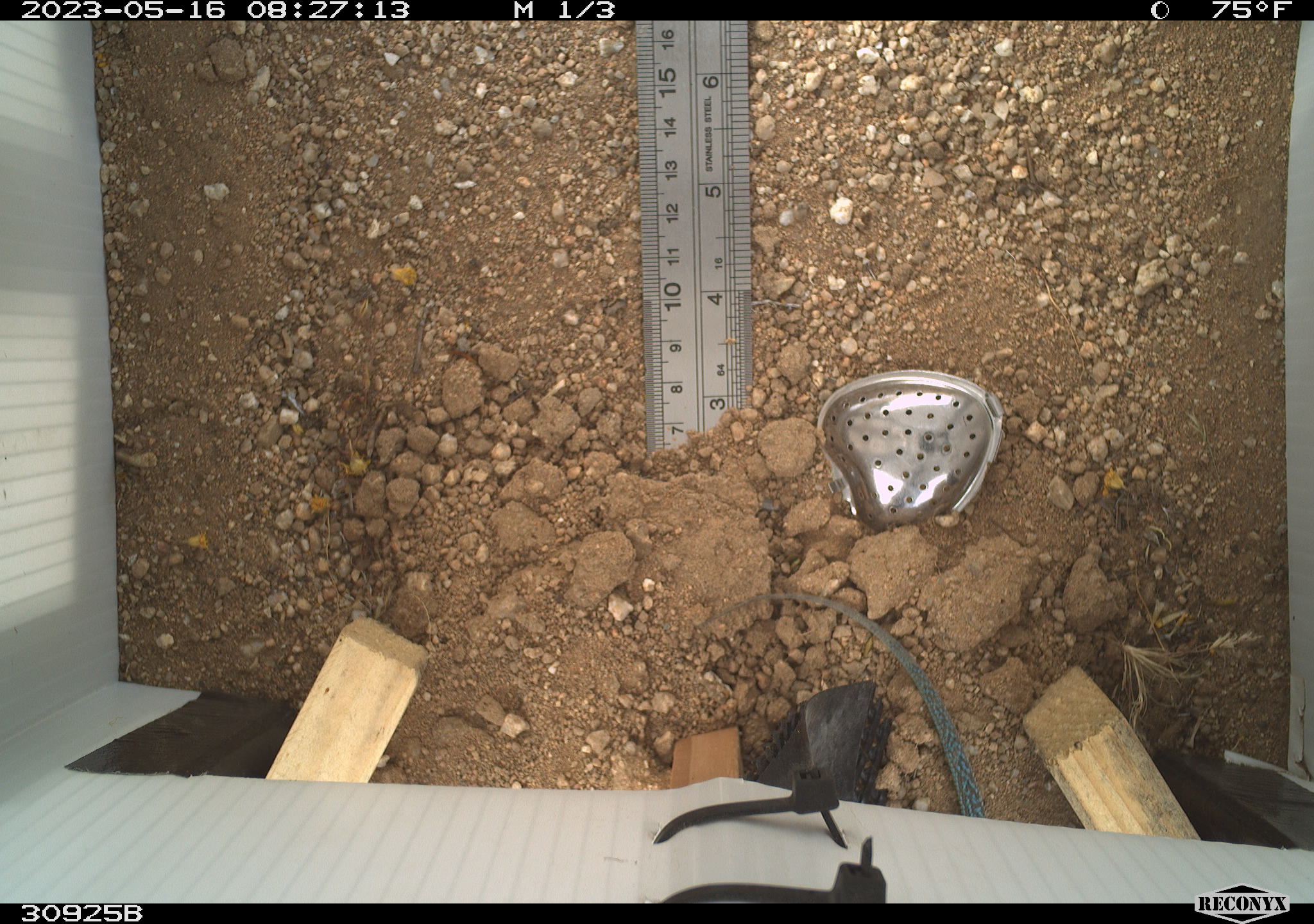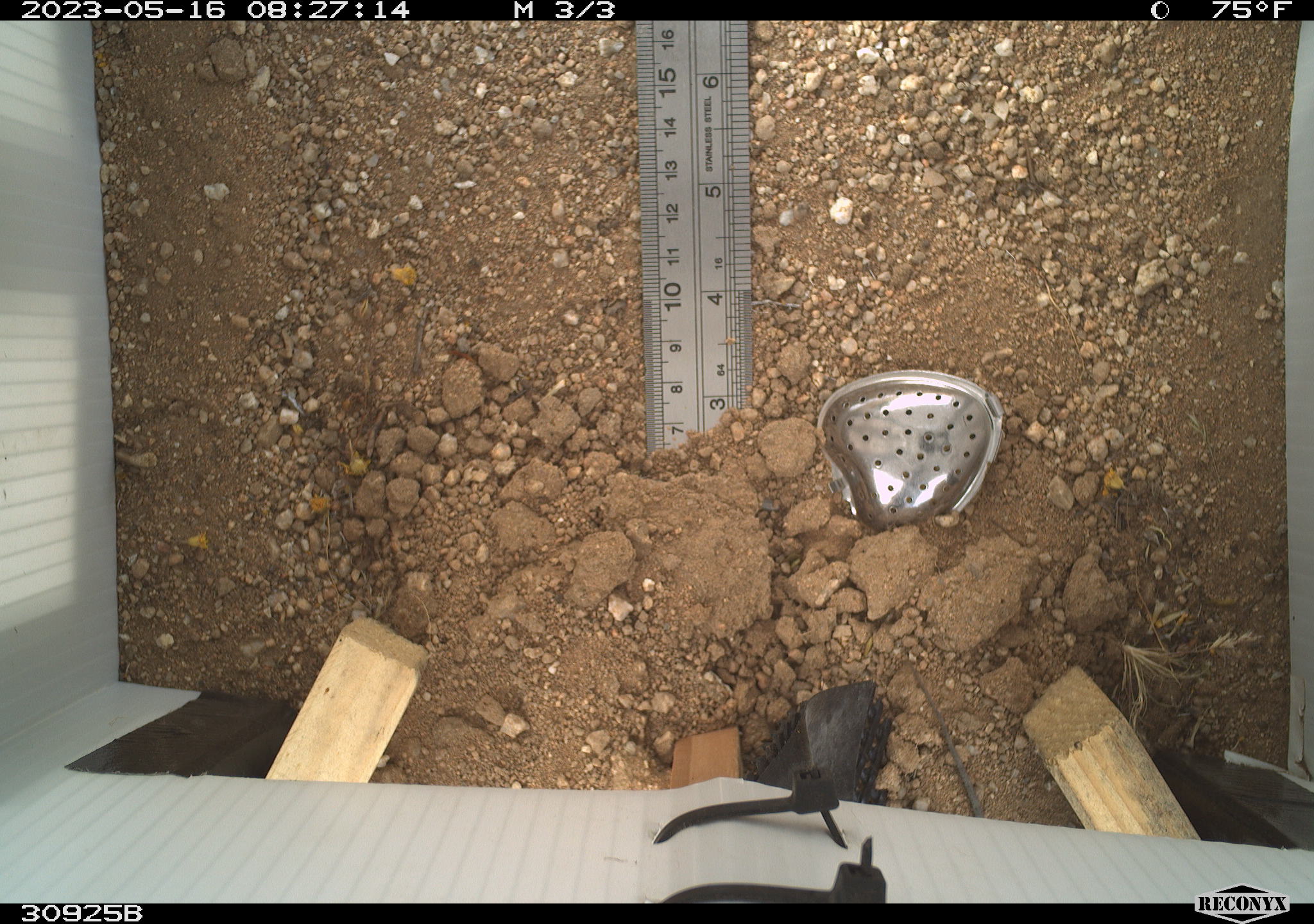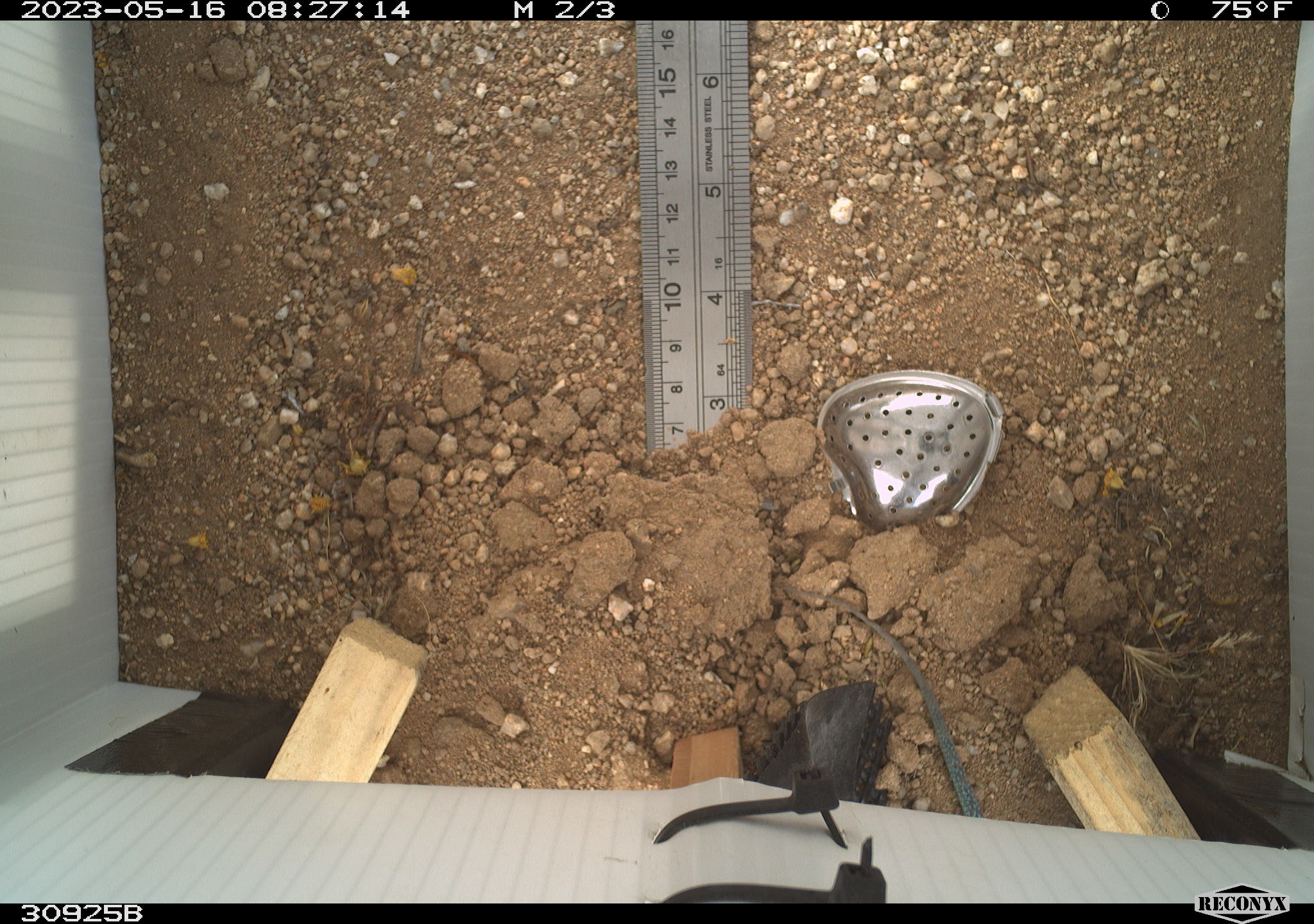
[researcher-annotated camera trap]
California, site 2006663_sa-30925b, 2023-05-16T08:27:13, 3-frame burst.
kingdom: Animalia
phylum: Chordata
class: Reptilia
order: Squamata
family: Teiidae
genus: Aspidoscelis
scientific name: Aspidoscelis tigris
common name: western whiptail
Western whiptail (Aspidoscelis tigris).